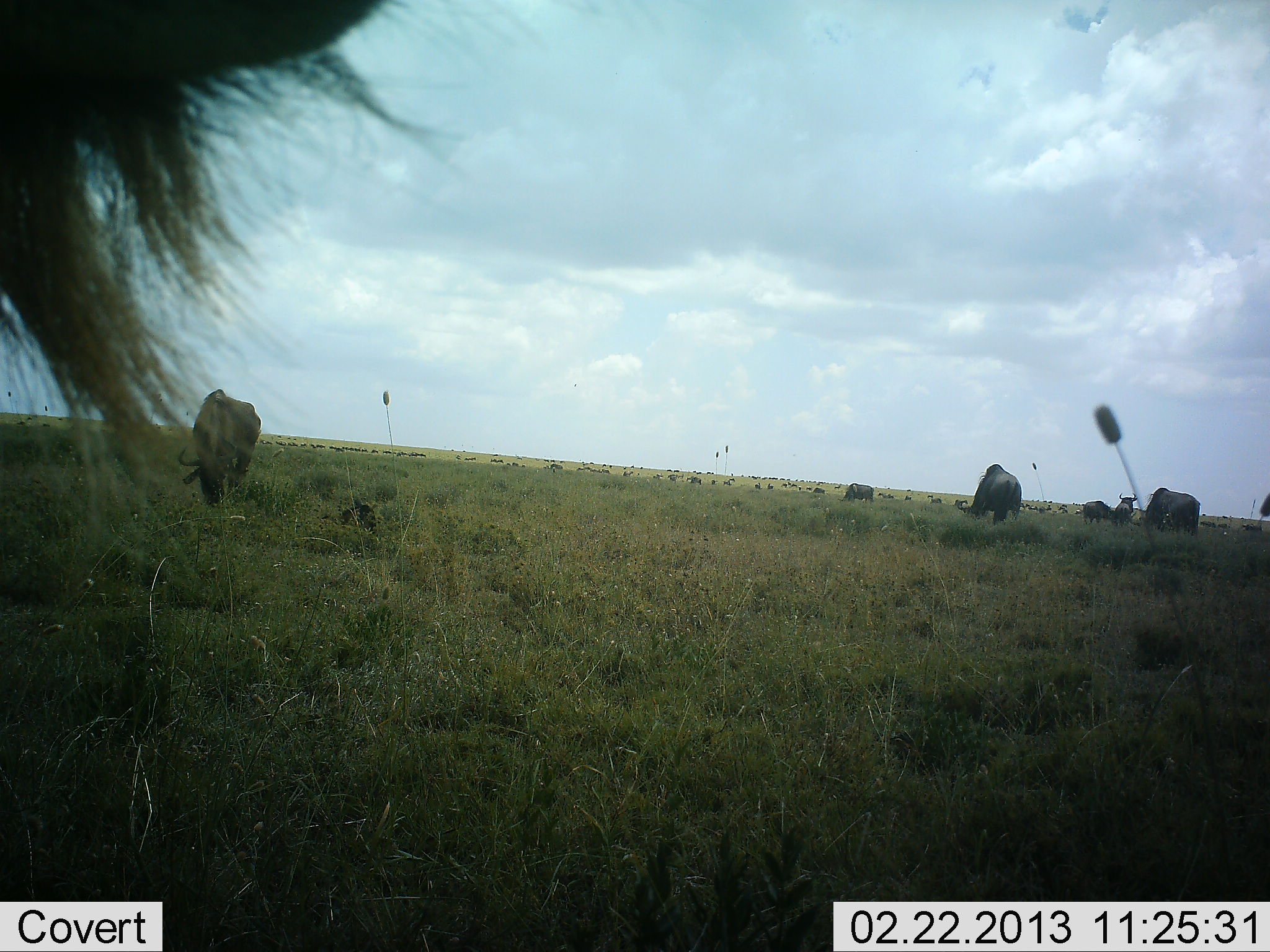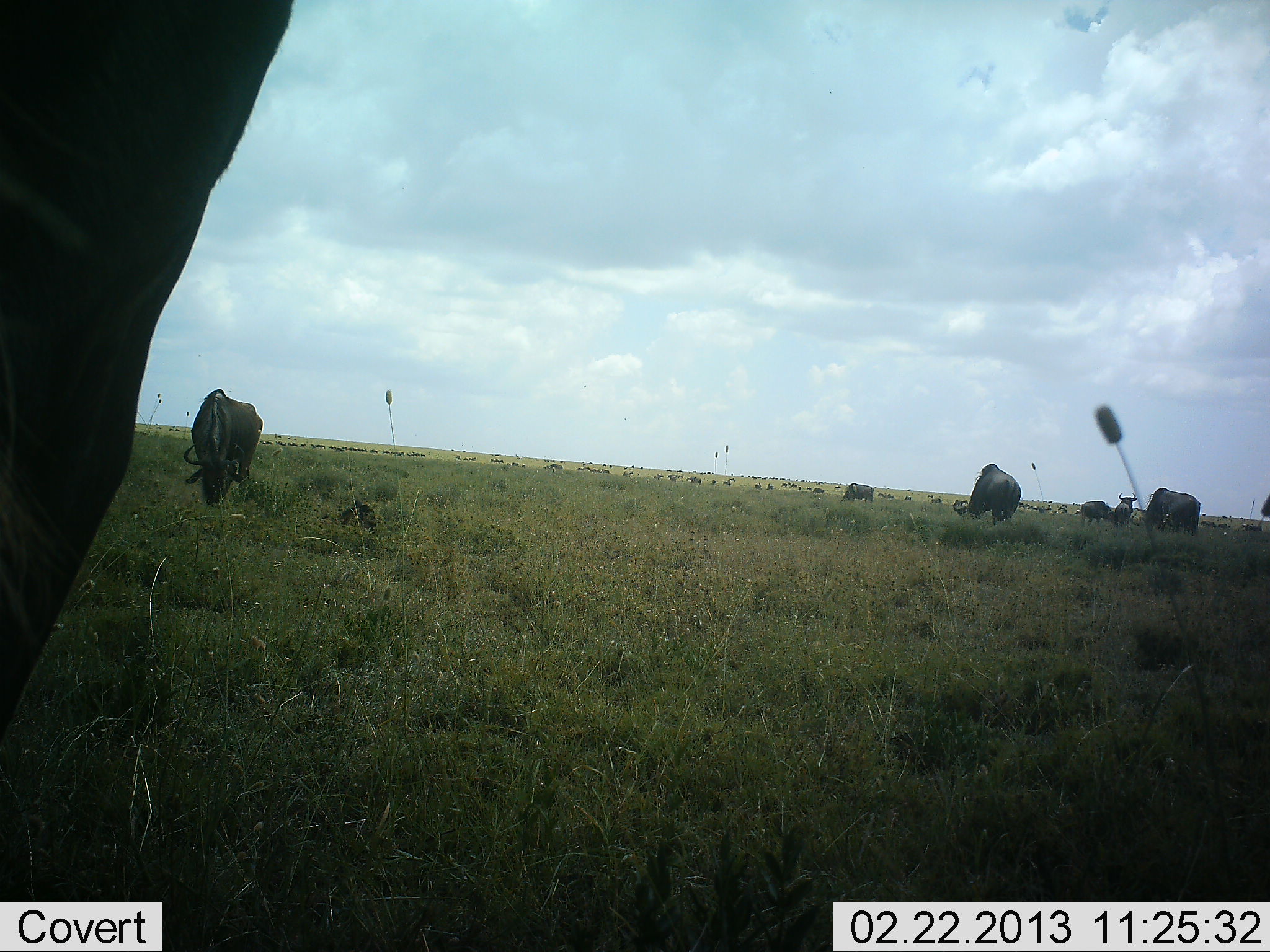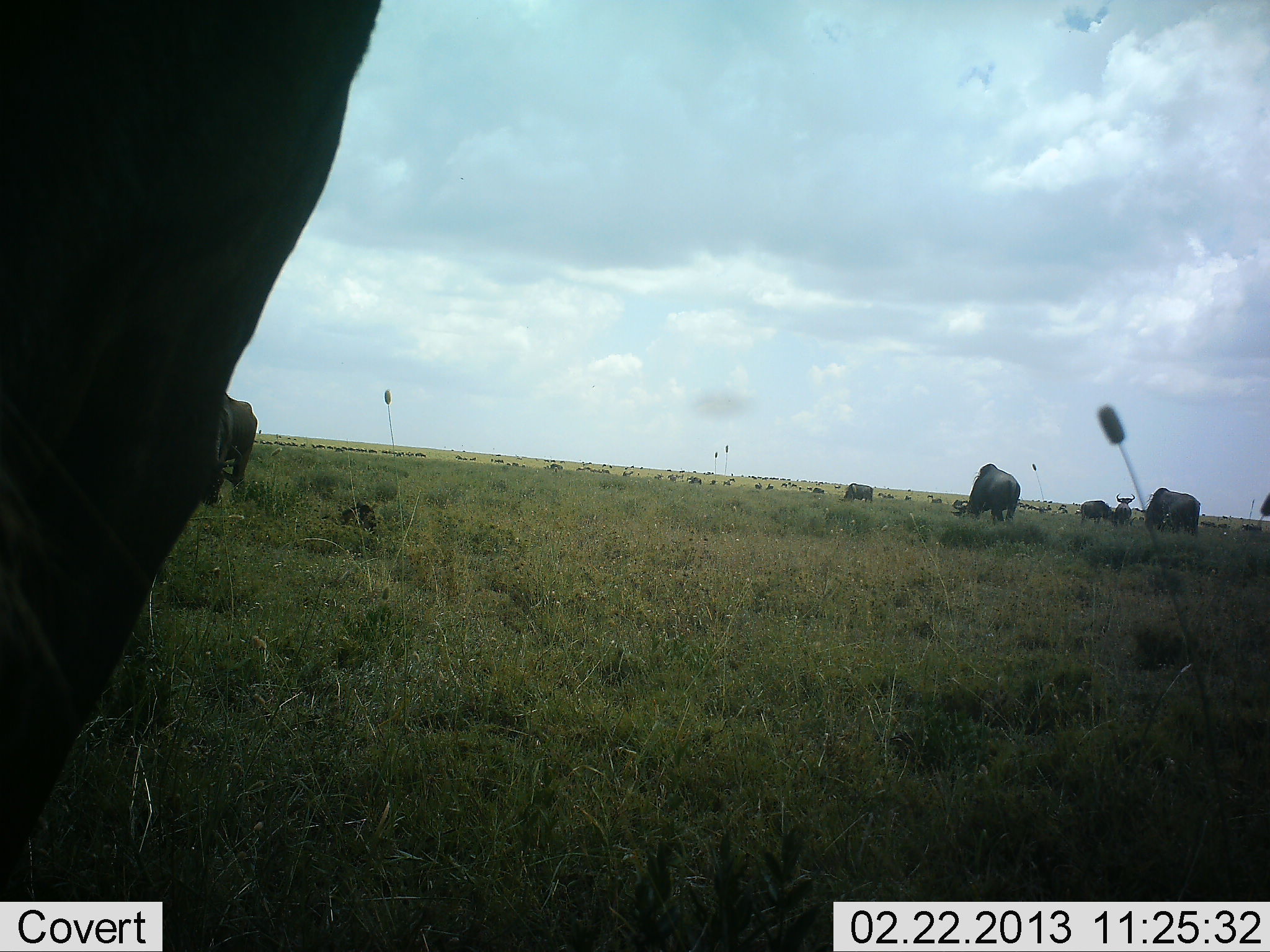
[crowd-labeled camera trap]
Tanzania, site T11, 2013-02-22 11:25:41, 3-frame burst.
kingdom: Animalia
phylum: Chordata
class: Mammalia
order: Artiodactyla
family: Bovidae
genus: Connochaetes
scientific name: Connochaetes taurinus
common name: blue wildebeest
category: wildebeest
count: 10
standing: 41%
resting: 6%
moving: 6%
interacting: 0%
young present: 6%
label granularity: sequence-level